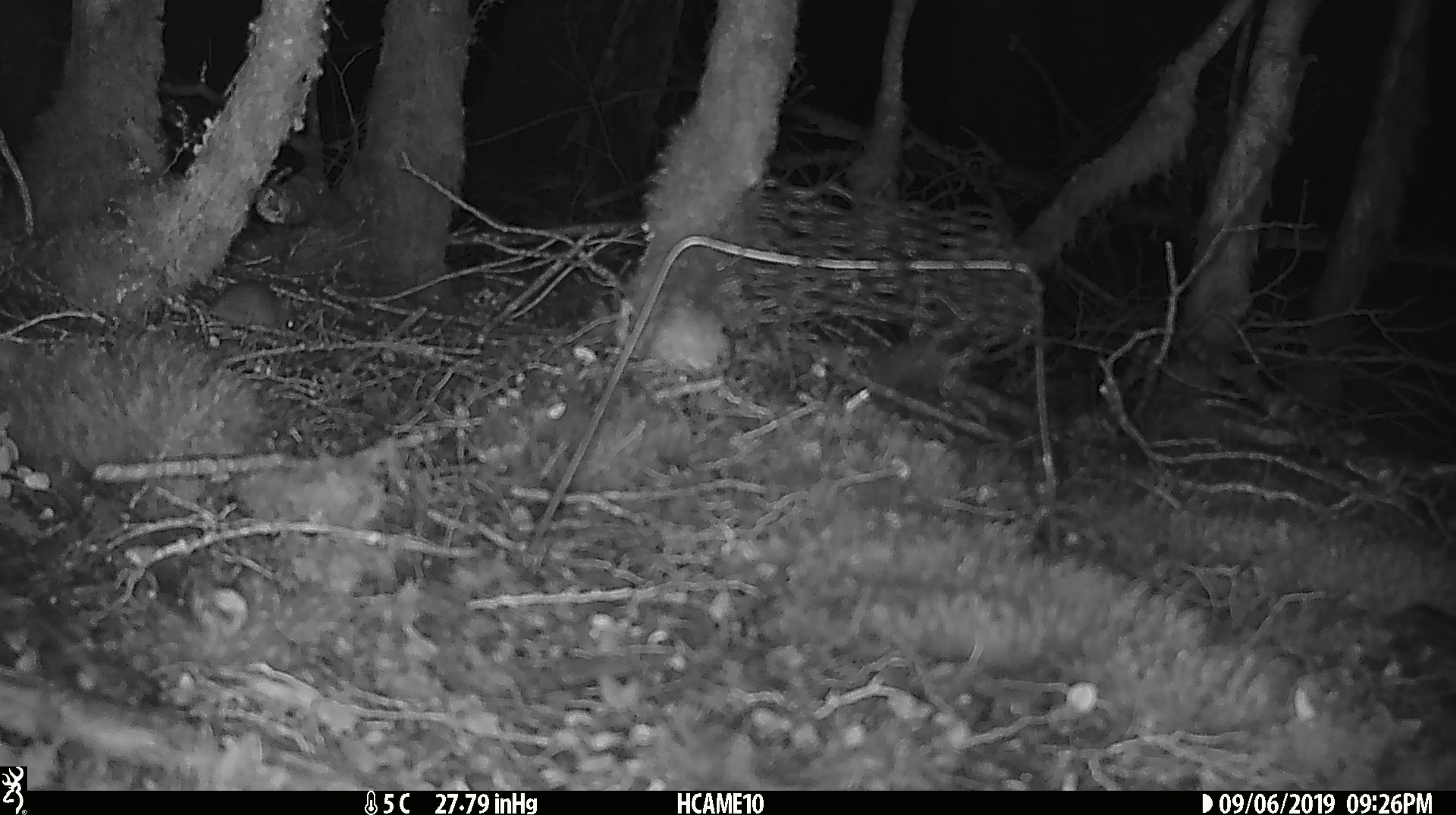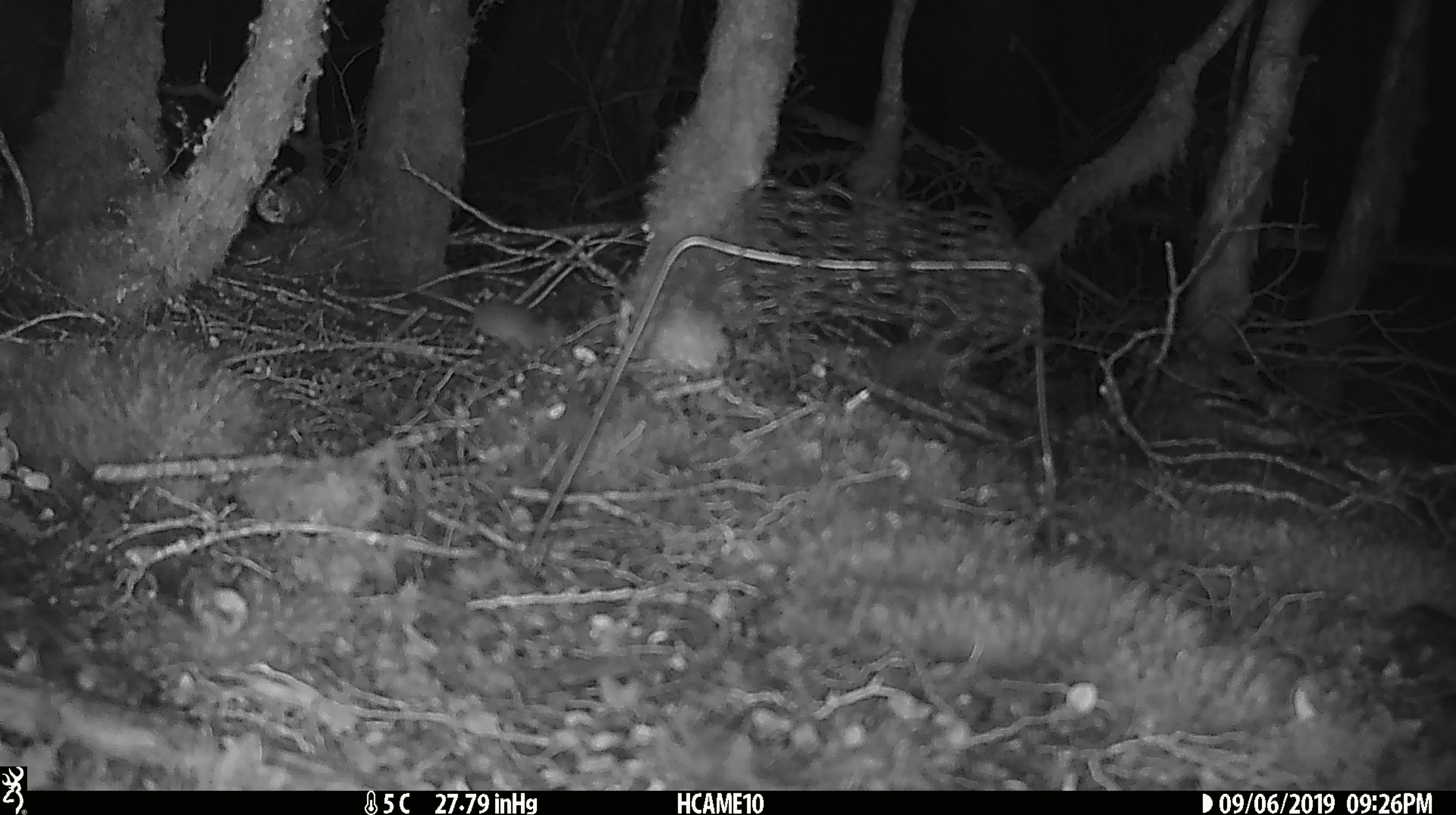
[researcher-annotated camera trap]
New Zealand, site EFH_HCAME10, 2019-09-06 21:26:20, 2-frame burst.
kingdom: Animalia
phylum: Chordata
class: Mammalia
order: Rodentia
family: Muridae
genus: Mus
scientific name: Mus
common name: mouse